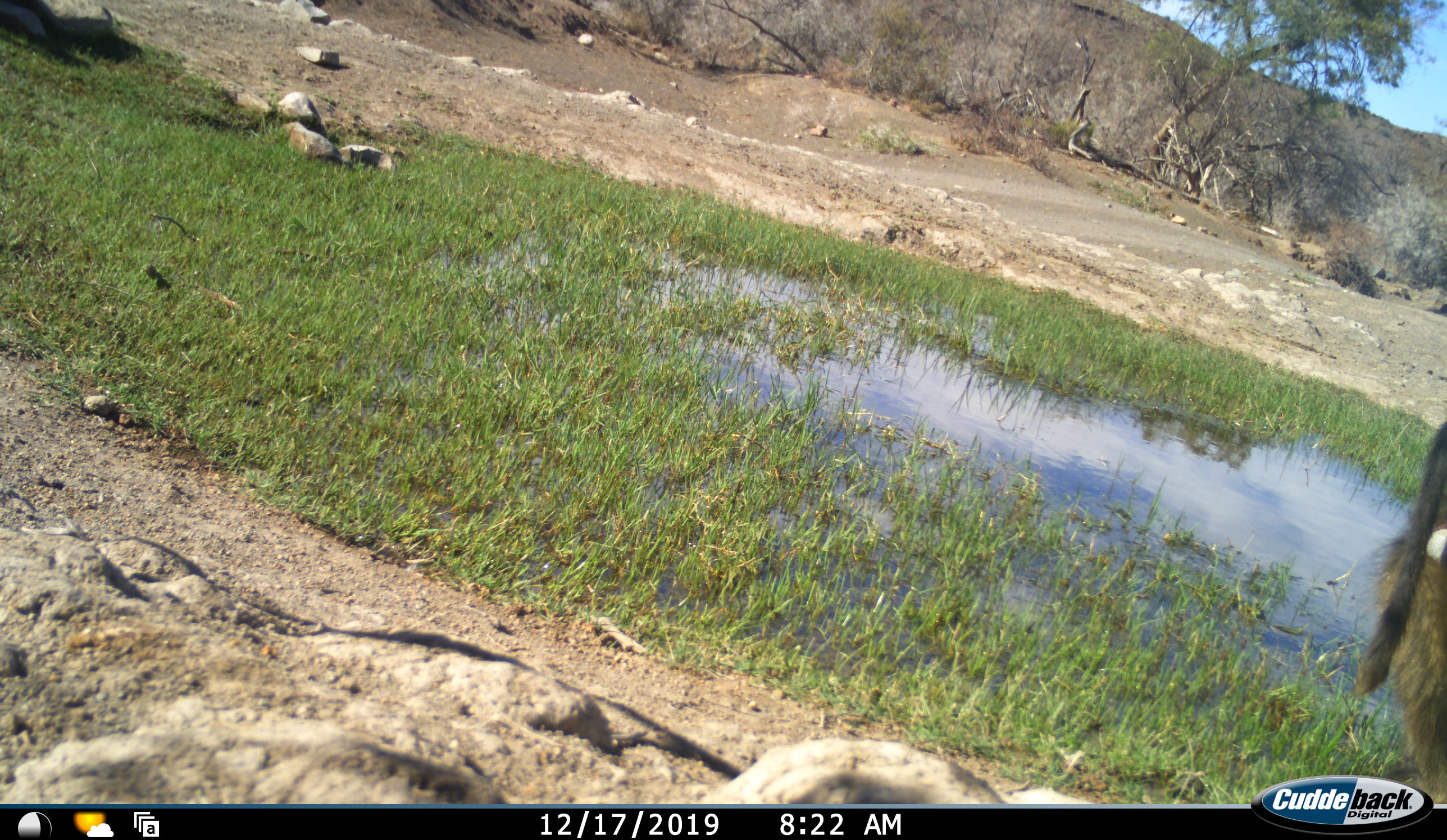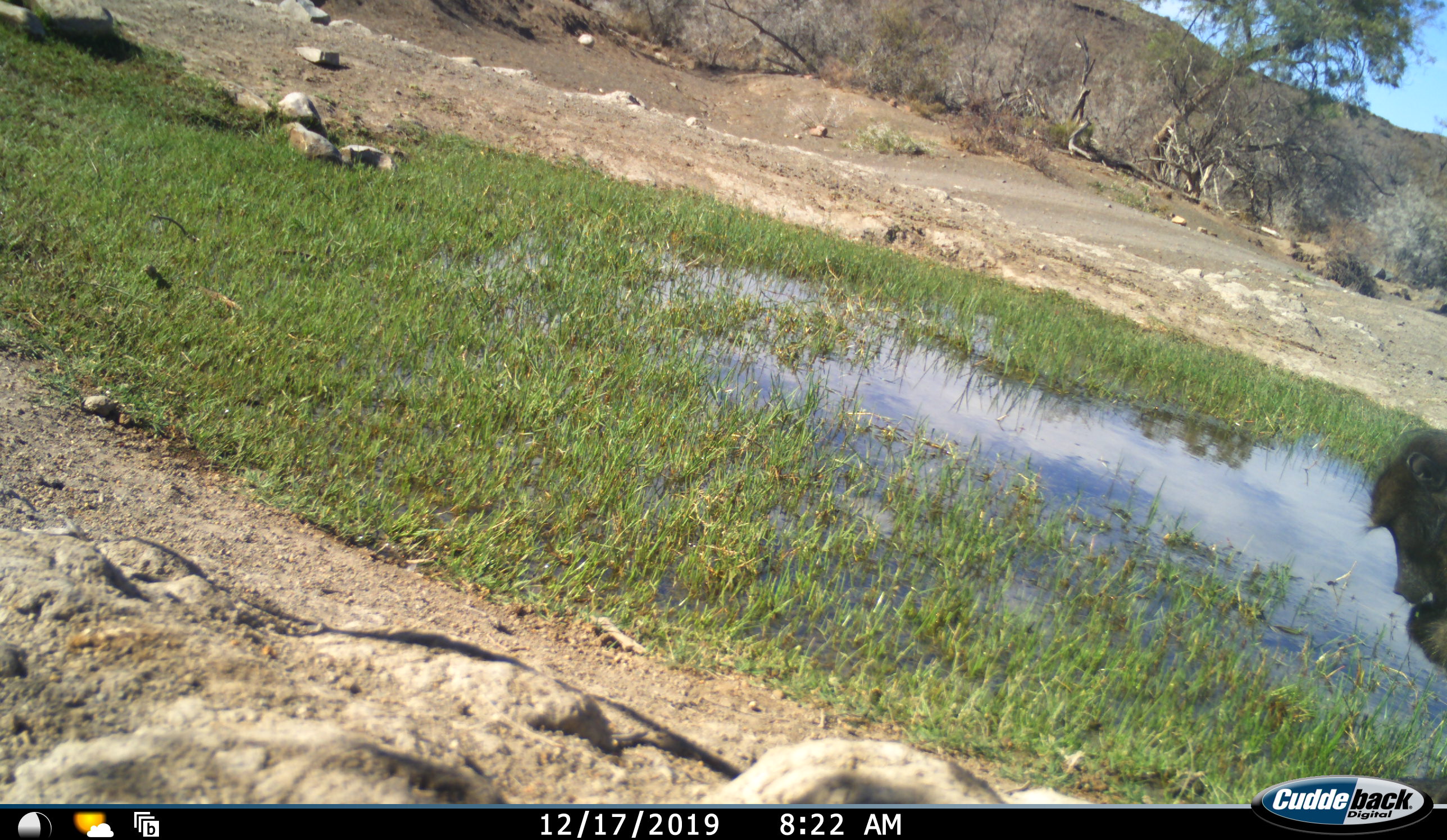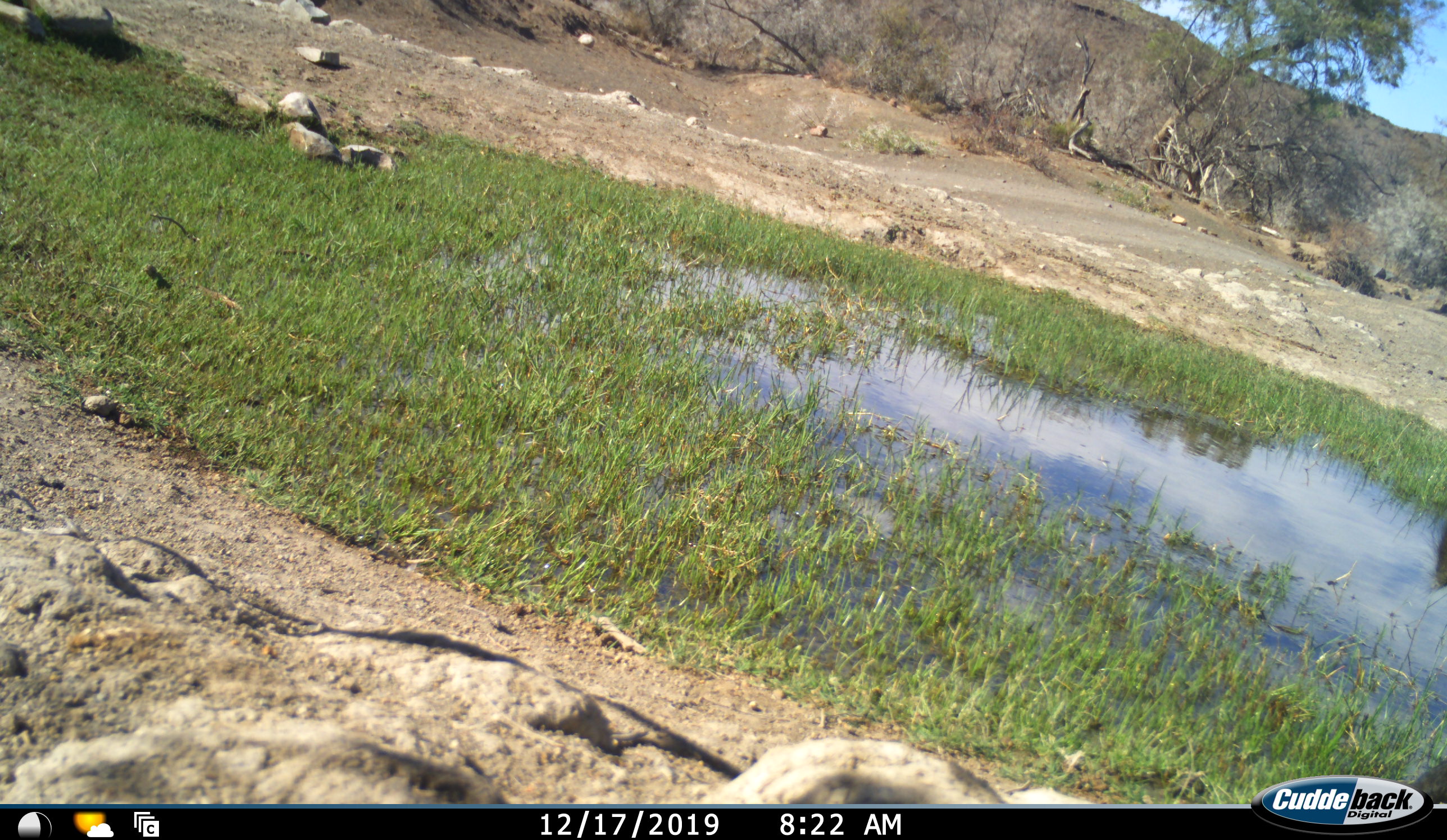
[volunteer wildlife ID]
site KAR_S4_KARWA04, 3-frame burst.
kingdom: Animalia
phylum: Chordata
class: Mammalia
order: Primates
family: Cercopithecidae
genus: Papio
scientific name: Papio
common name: baboon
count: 1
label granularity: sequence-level